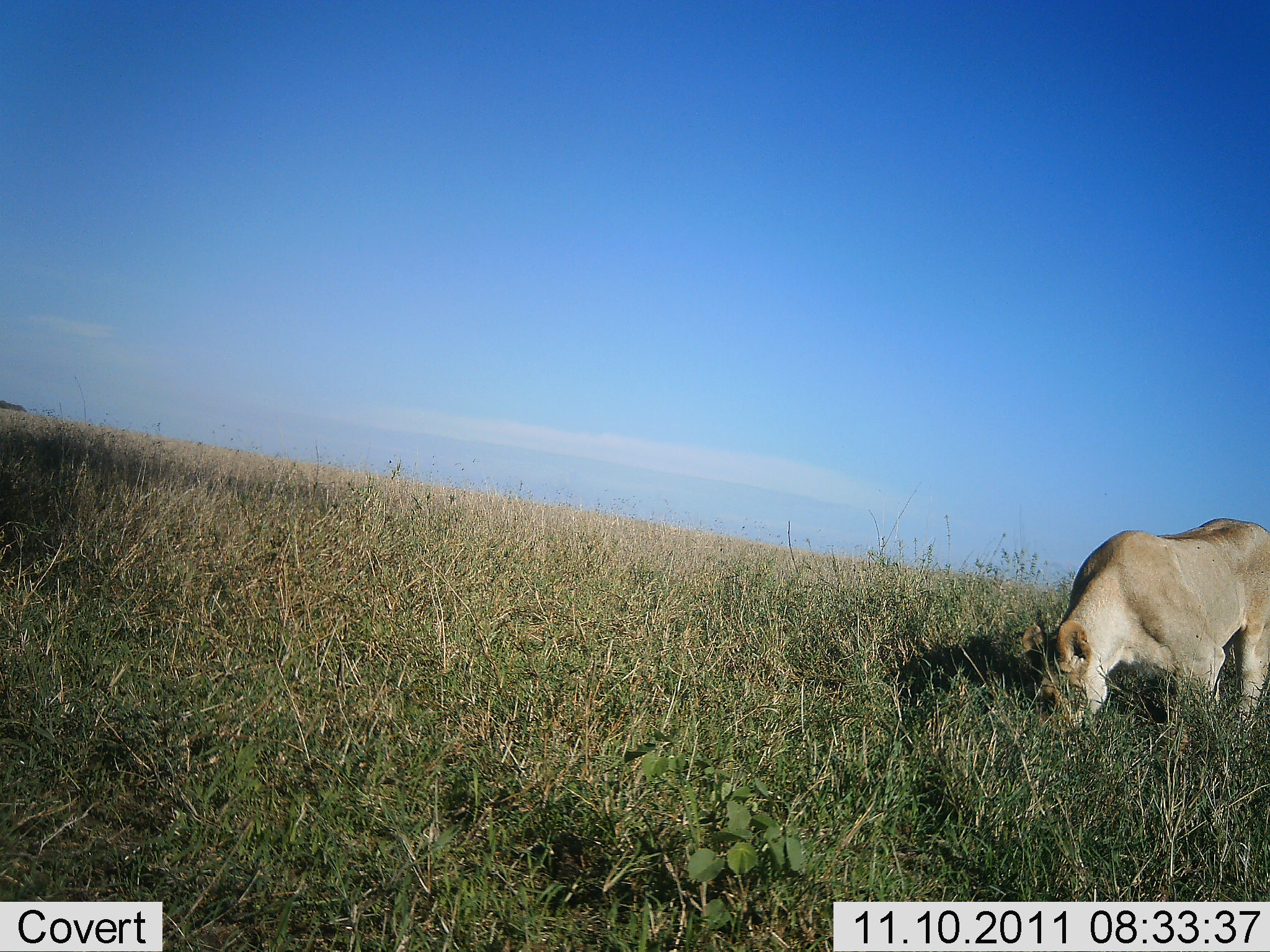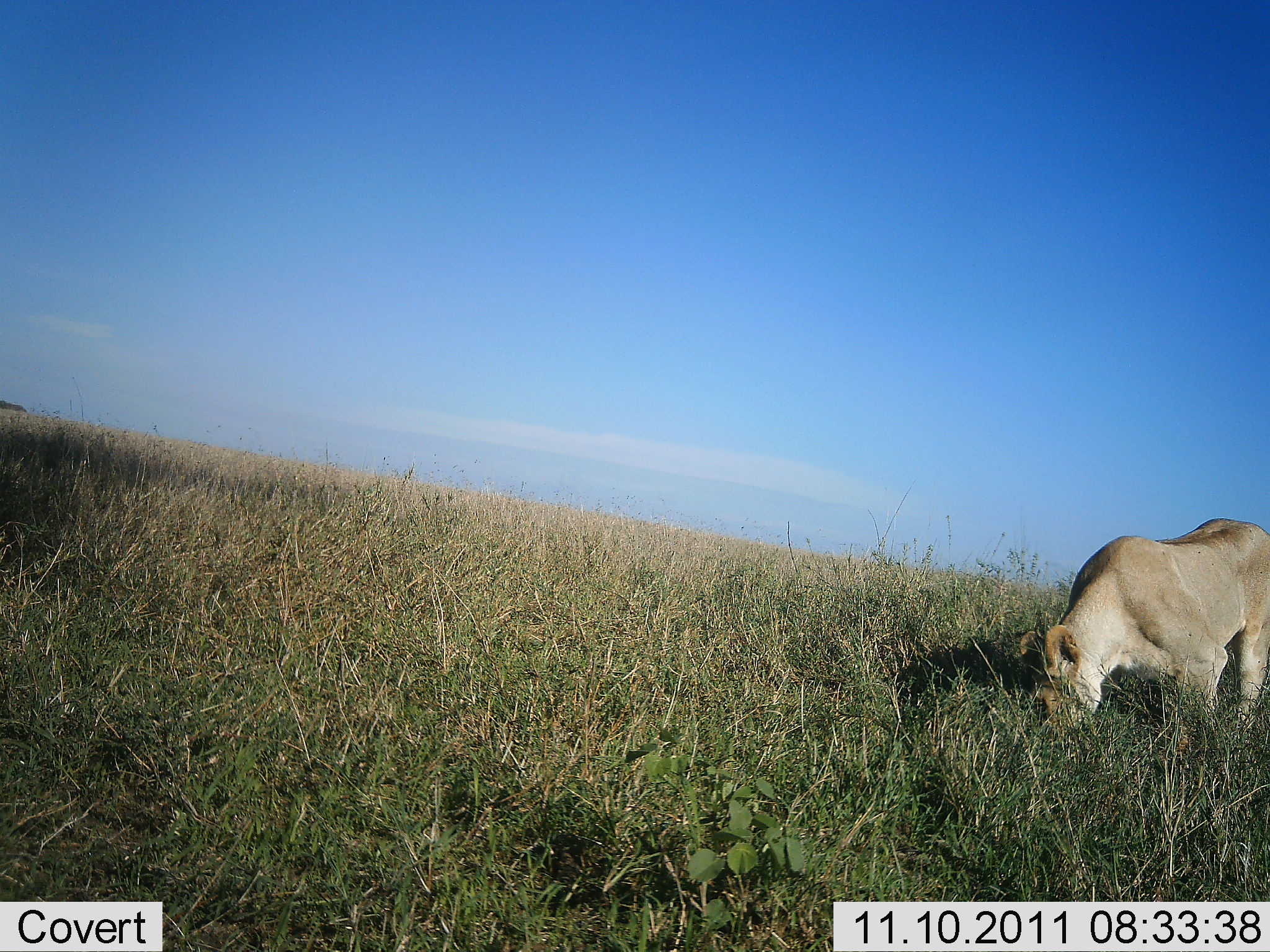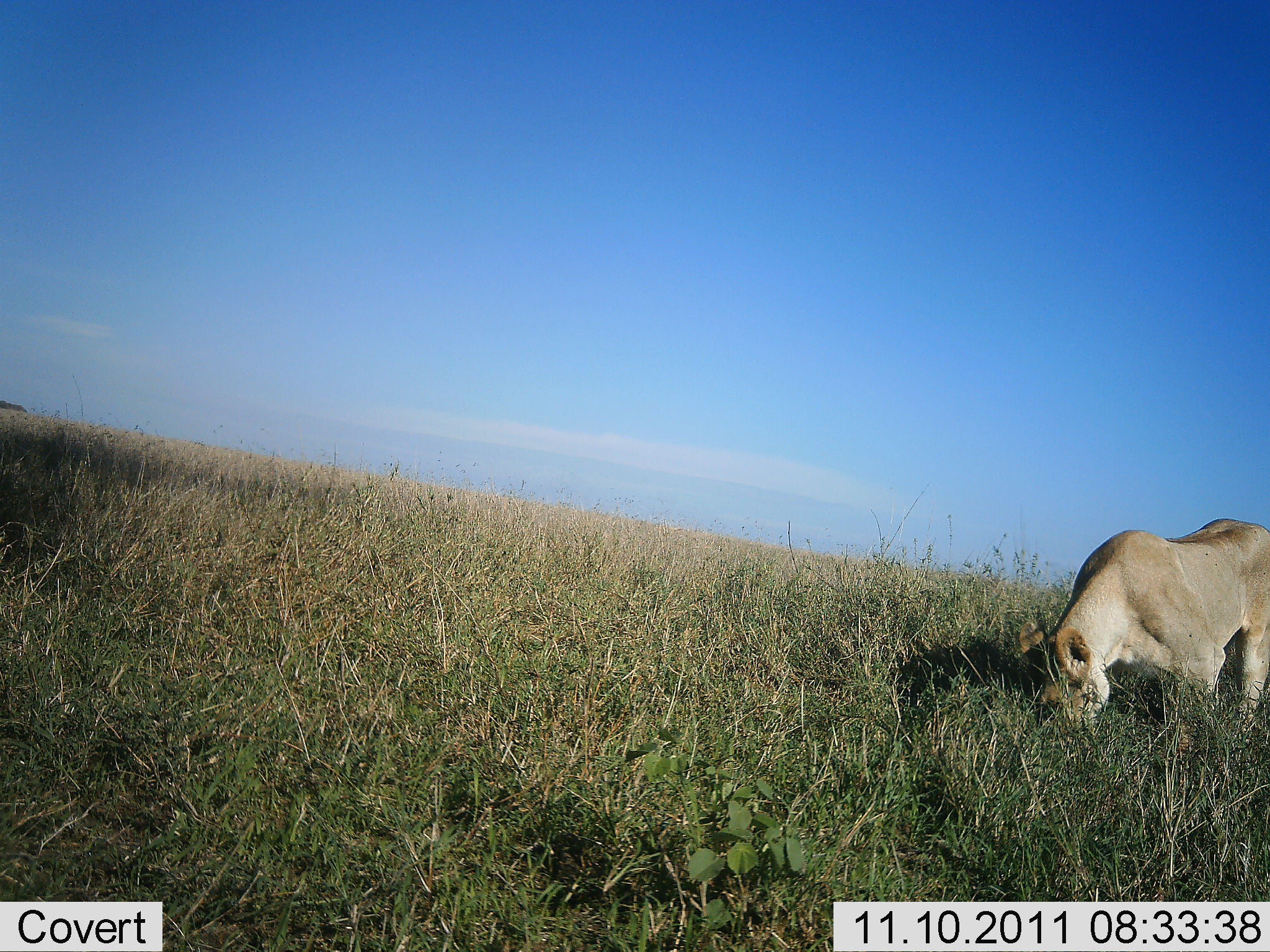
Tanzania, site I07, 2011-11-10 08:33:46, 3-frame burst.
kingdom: Animalia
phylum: Chordata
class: Mammalia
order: Carnivora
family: Felidae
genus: Panthera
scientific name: Panthera leo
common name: lion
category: lionfemale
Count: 1.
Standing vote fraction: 67%.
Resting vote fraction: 0%.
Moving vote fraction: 0%.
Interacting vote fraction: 0%.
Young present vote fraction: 0%.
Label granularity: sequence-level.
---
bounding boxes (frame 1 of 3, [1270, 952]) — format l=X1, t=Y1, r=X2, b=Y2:
animal: l=1018, t=518, r=1266, b=740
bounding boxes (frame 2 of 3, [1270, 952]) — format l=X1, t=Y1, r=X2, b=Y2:
animal: l=1012, t=518, r=1269, b=756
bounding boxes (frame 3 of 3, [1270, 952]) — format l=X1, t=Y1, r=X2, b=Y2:
animal: l=1018, t=518, r=1269, b=745